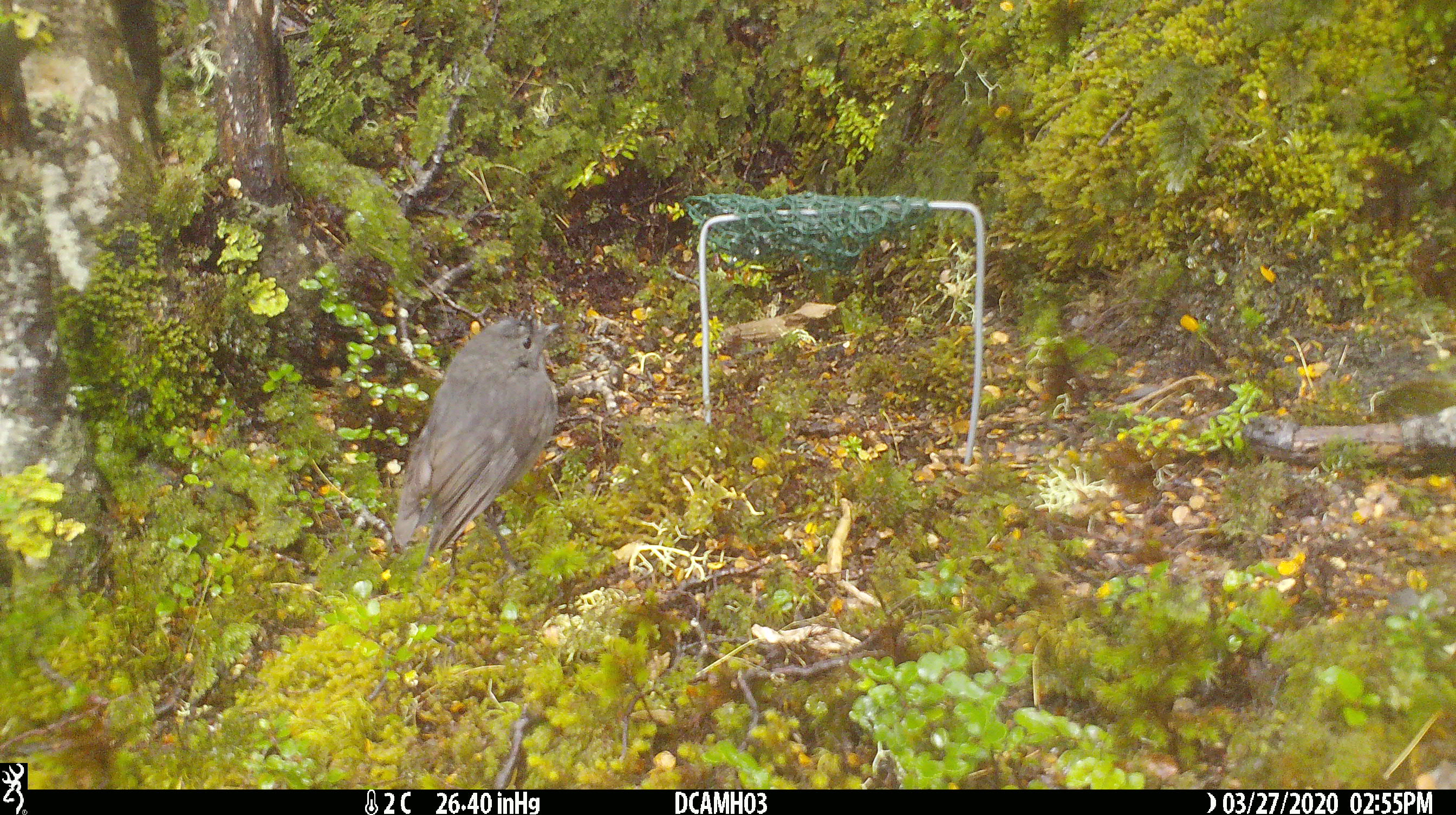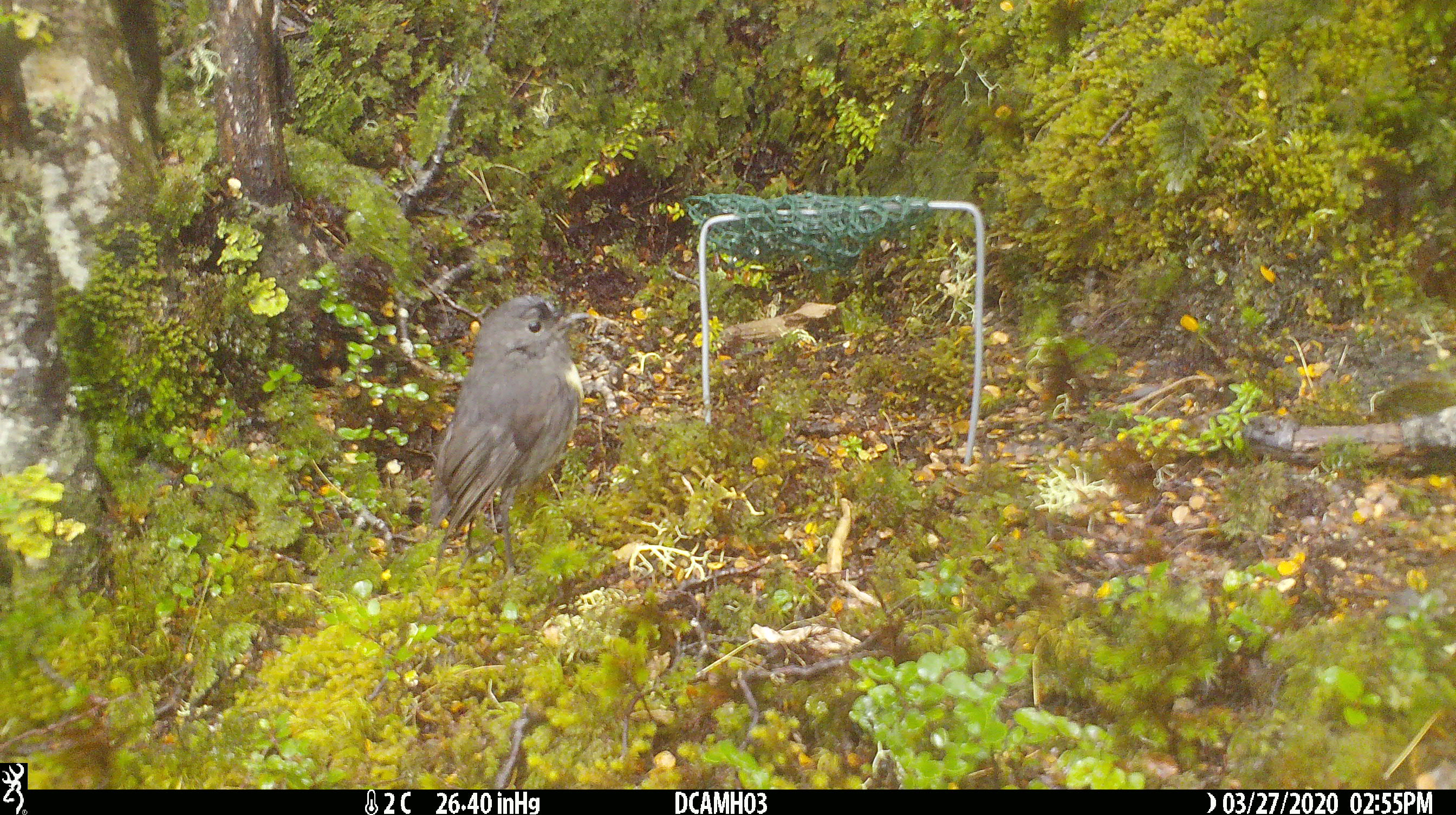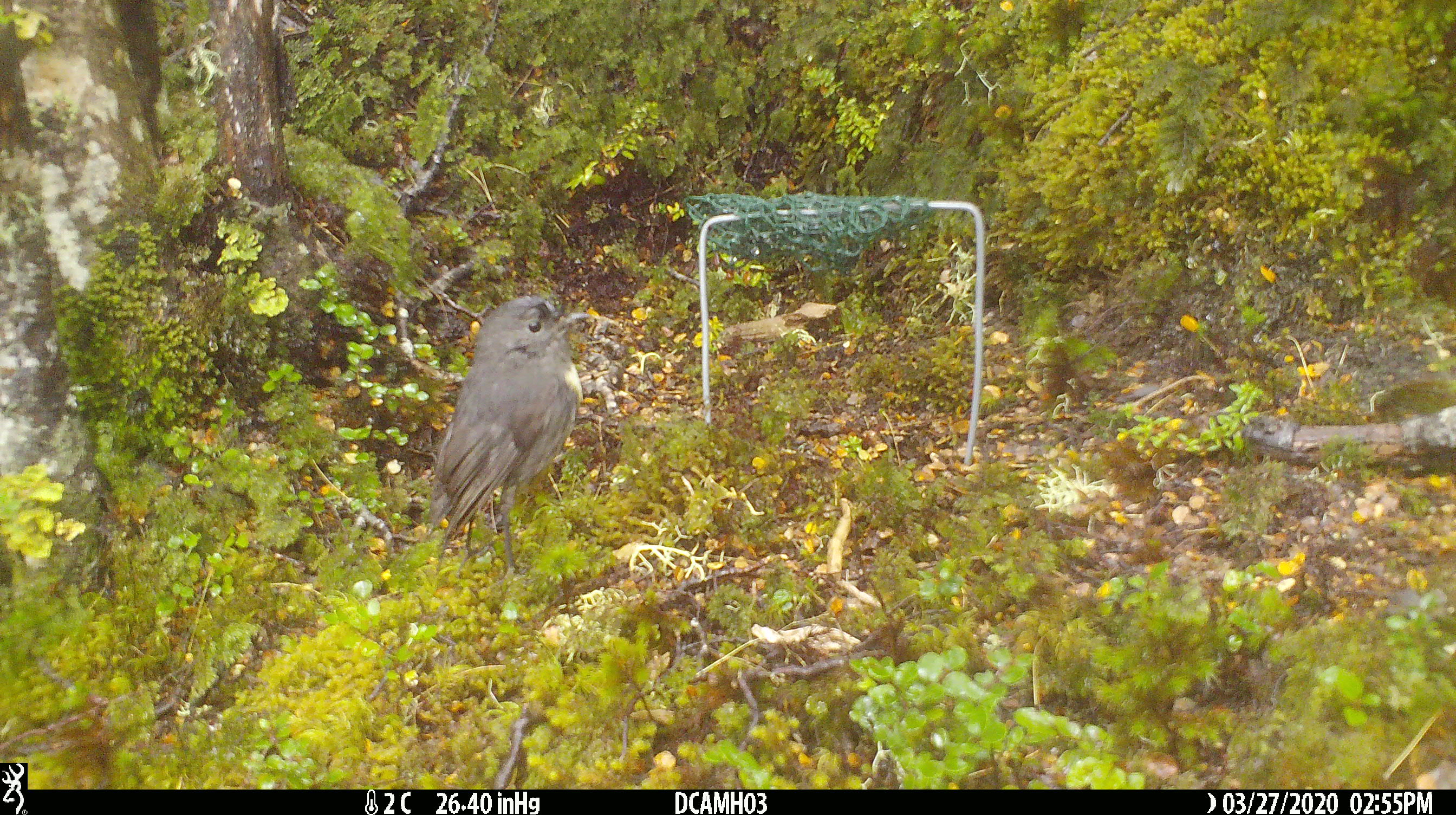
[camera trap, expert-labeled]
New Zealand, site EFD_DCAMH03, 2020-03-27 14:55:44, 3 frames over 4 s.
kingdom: Animalia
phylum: Chordata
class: Aves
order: Passeriformes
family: Petroicidae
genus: Petroica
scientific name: Petroica australis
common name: new zealand robin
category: robin